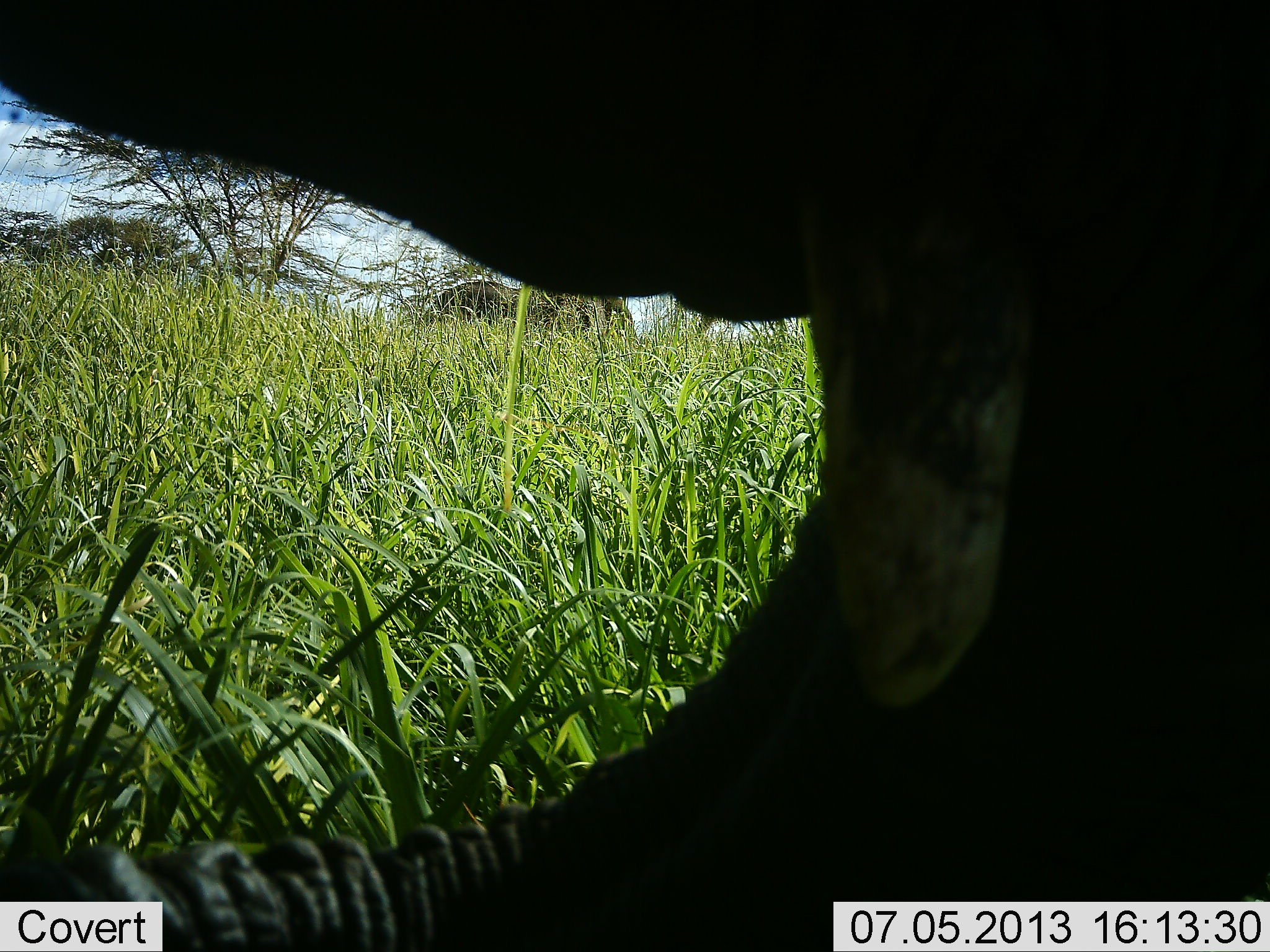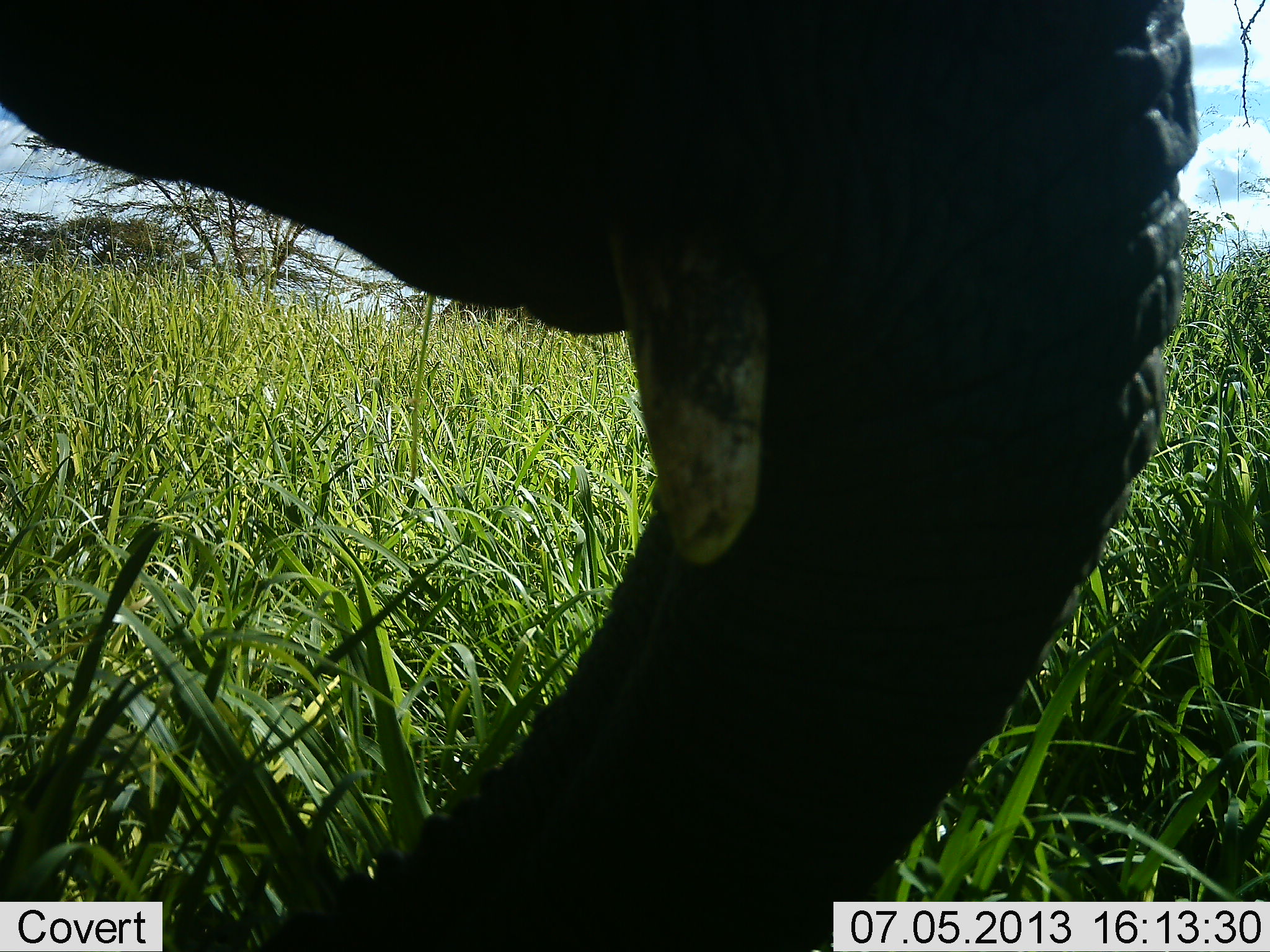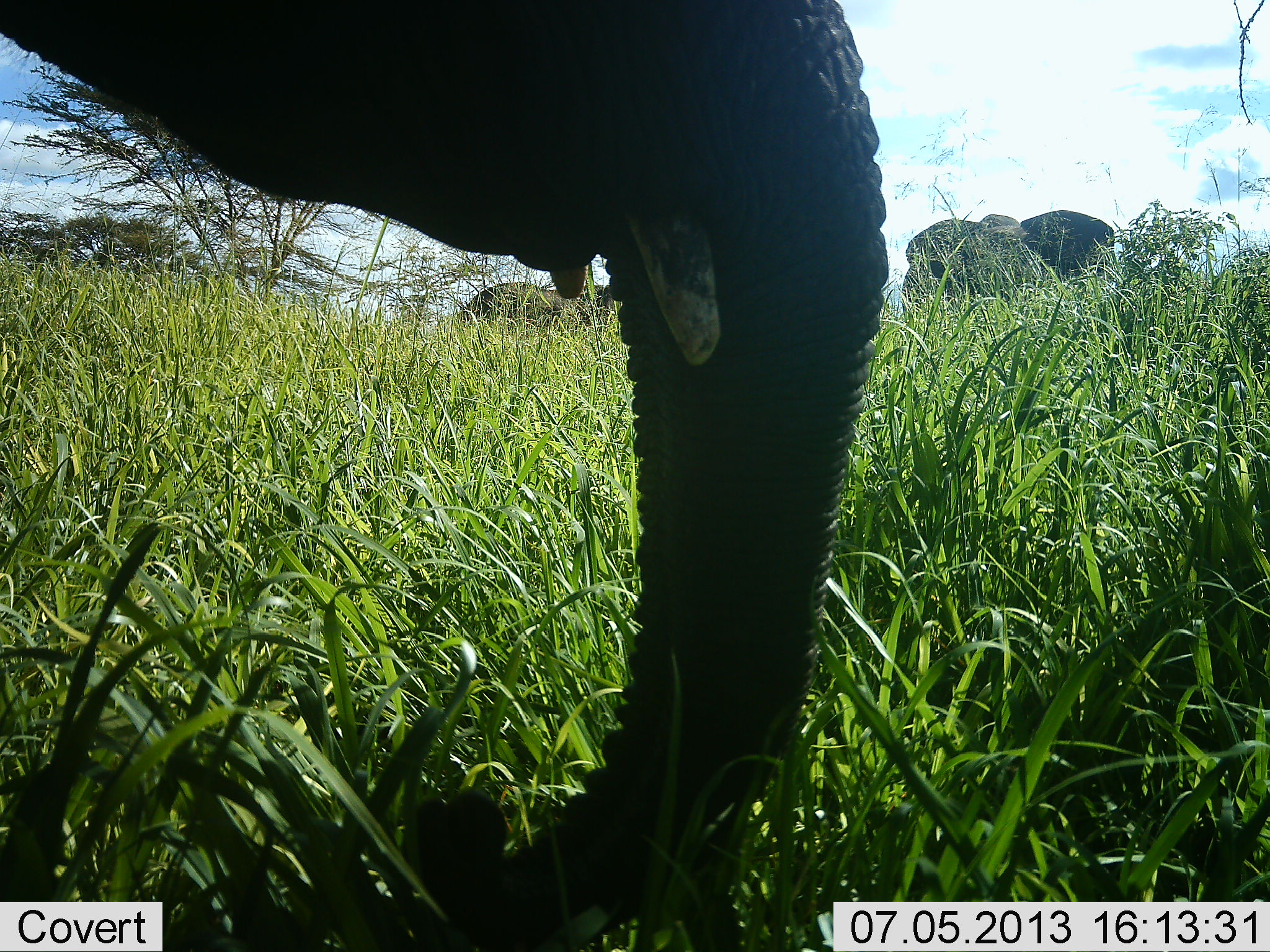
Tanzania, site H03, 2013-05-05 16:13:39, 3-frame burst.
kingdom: Animalia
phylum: Chordata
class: Mammalia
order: Proboscidea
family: Elephantidae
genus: Loxodonta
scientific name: Loxodonta africana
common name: african bush elephant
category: elephant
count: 3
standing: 50%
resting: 10%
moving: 20%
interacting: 0%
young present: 0%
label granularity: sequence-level